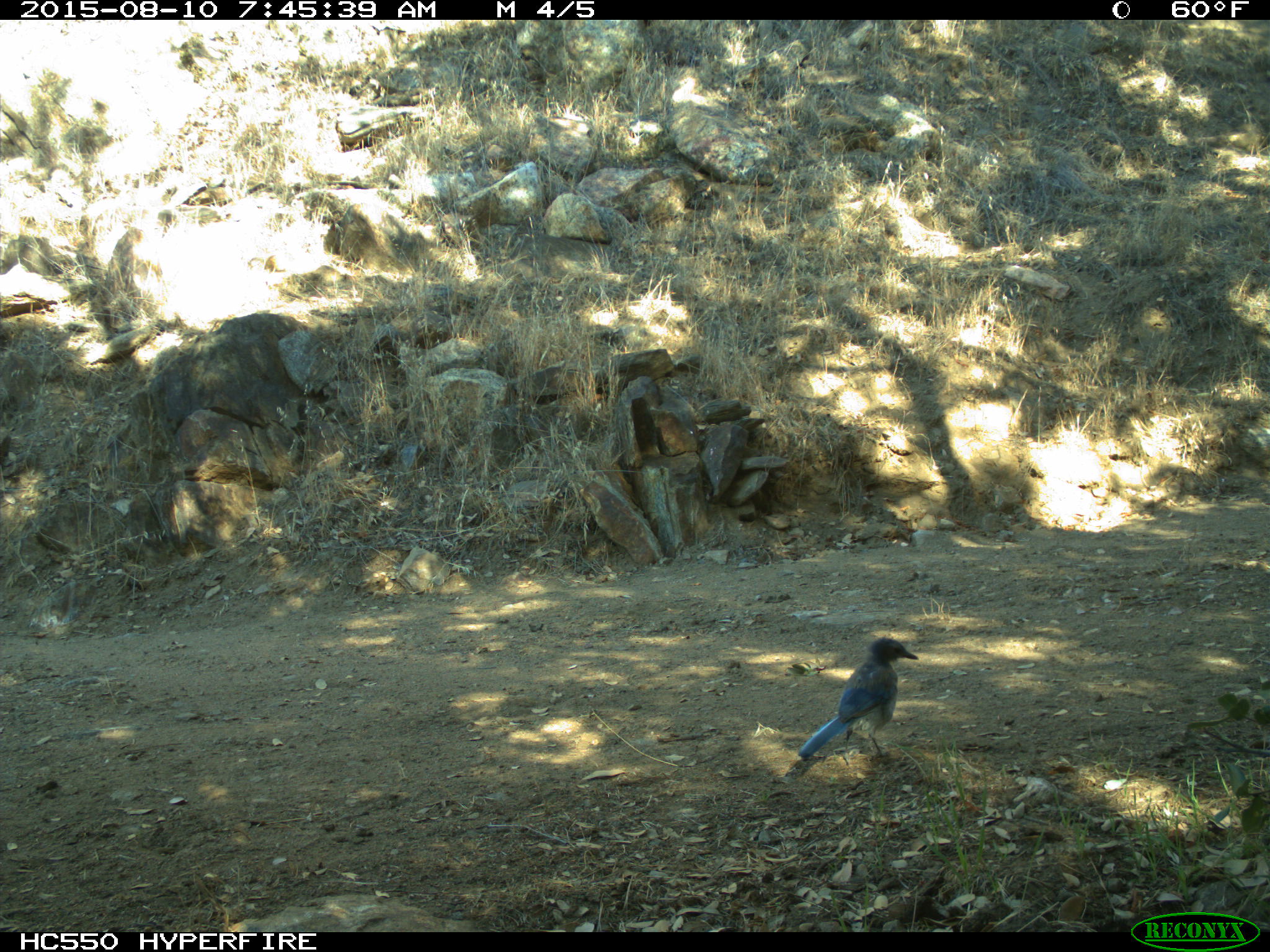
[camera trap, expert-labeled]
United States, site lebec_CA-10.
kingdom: Animalia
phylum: Chordata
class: Aves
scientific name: Aves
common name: birds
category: unidentified bird